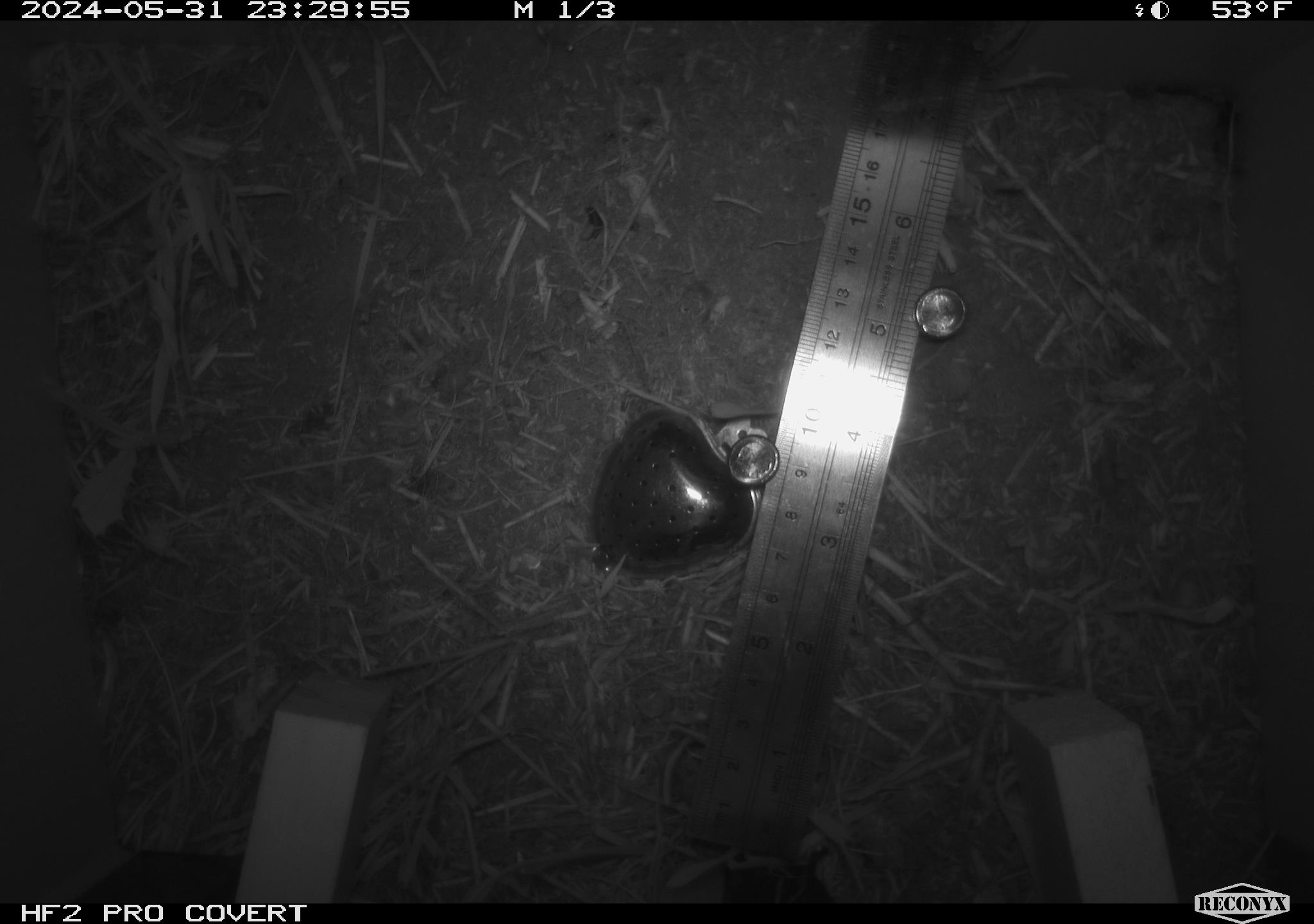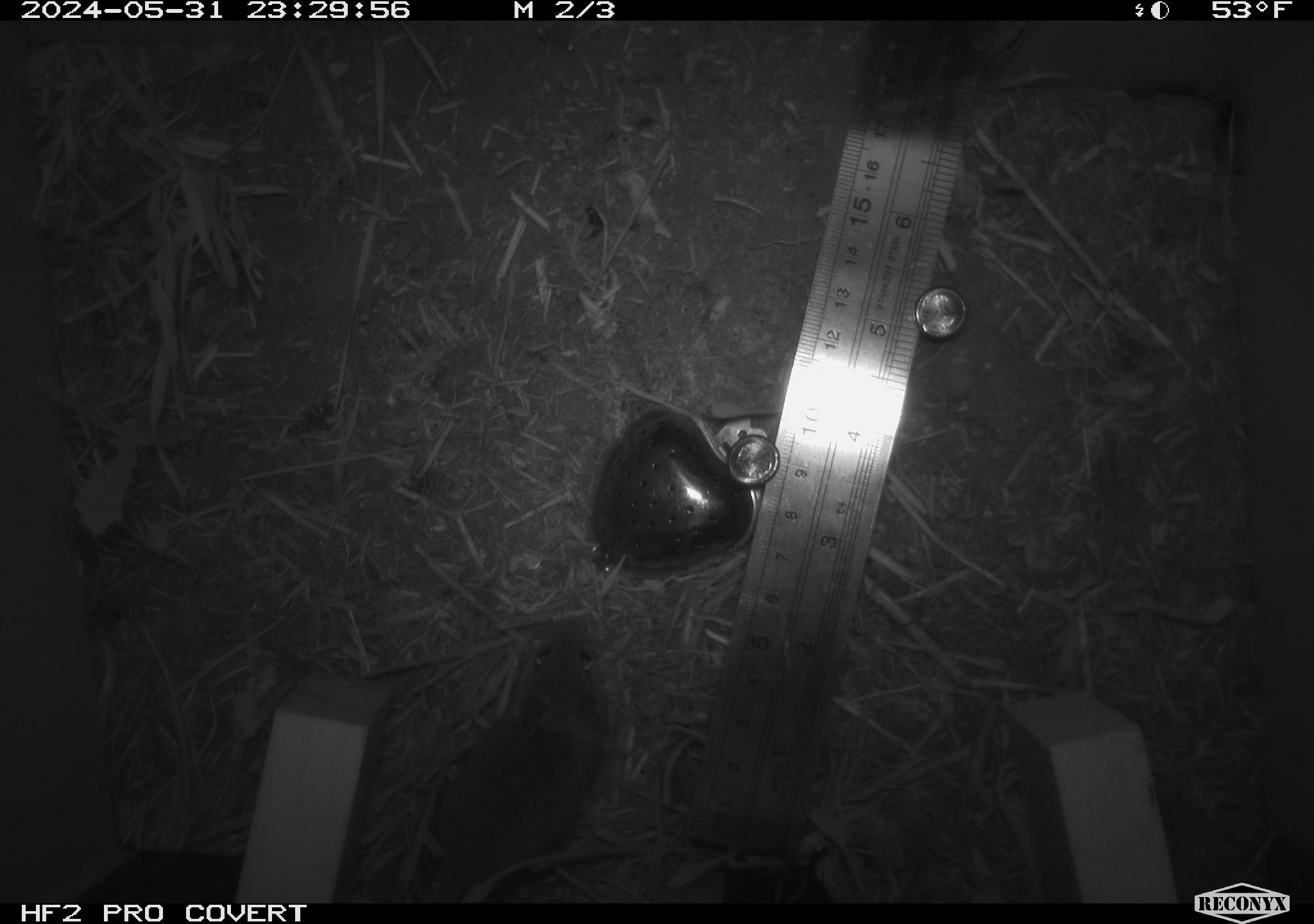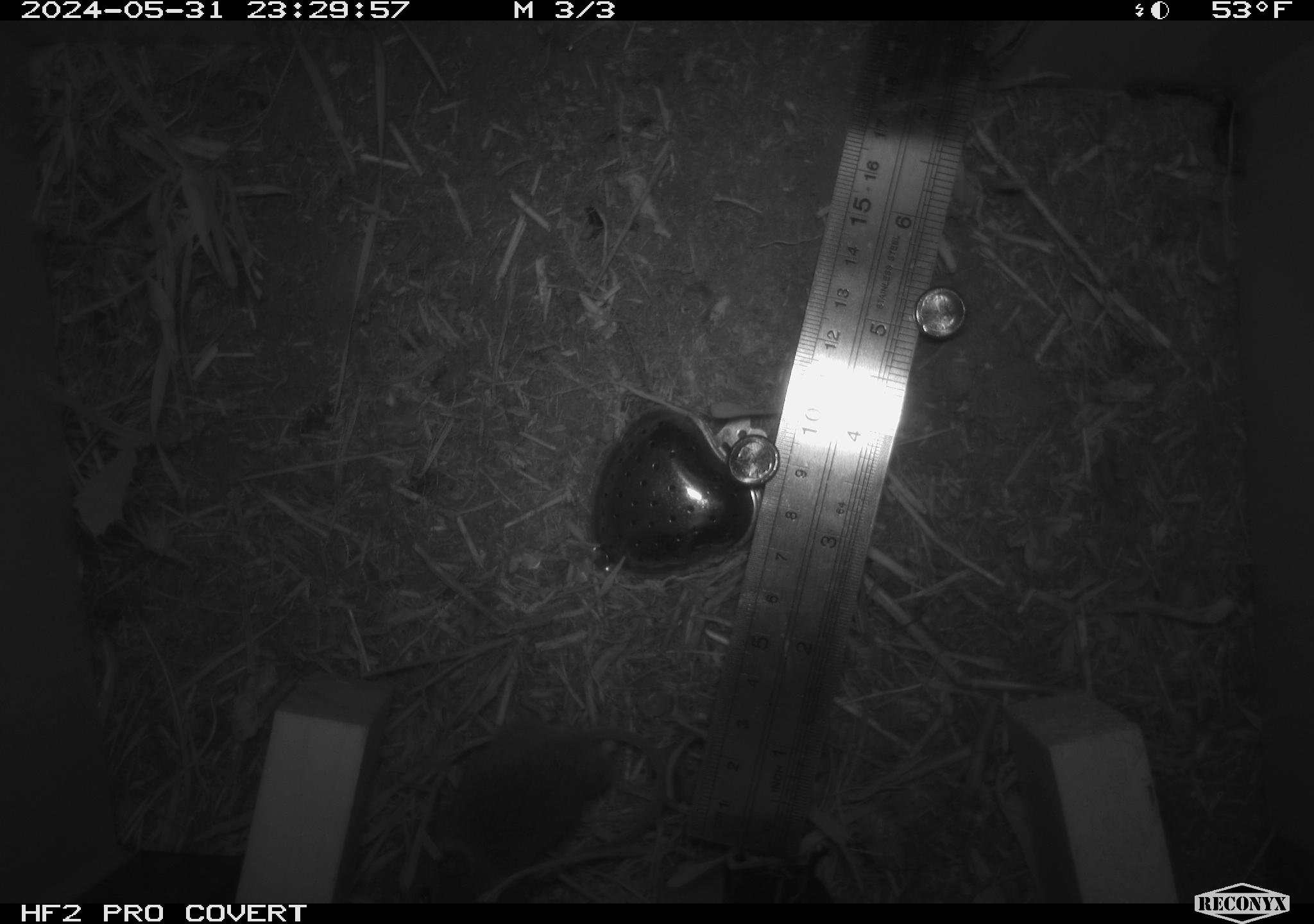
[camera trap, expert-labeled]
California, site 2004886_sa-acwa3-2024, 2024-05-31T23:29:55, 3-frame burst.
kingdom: Animalia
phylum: Chordata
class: Mammalia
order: Rodentia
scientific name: Rodentia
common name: mouse species